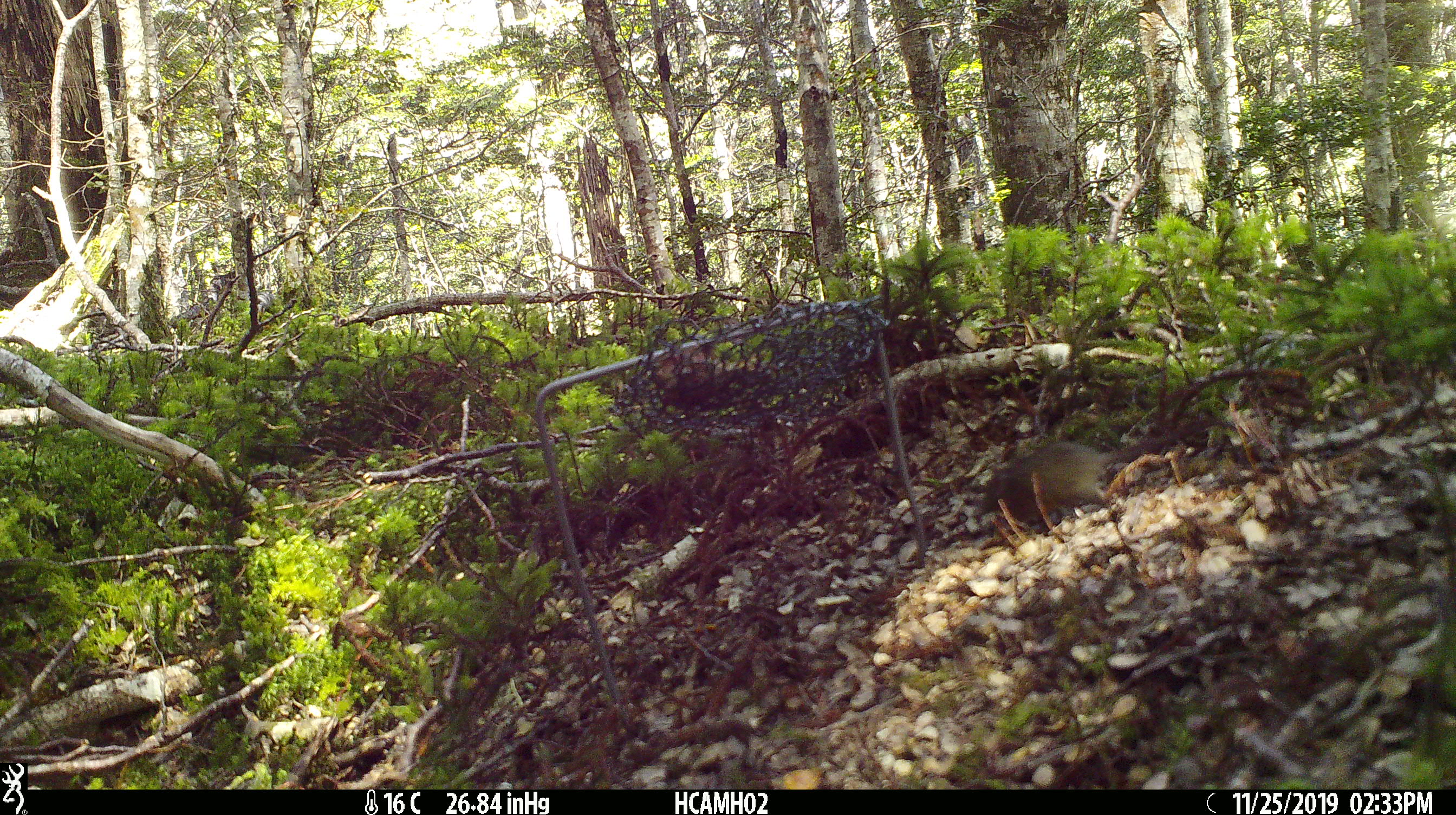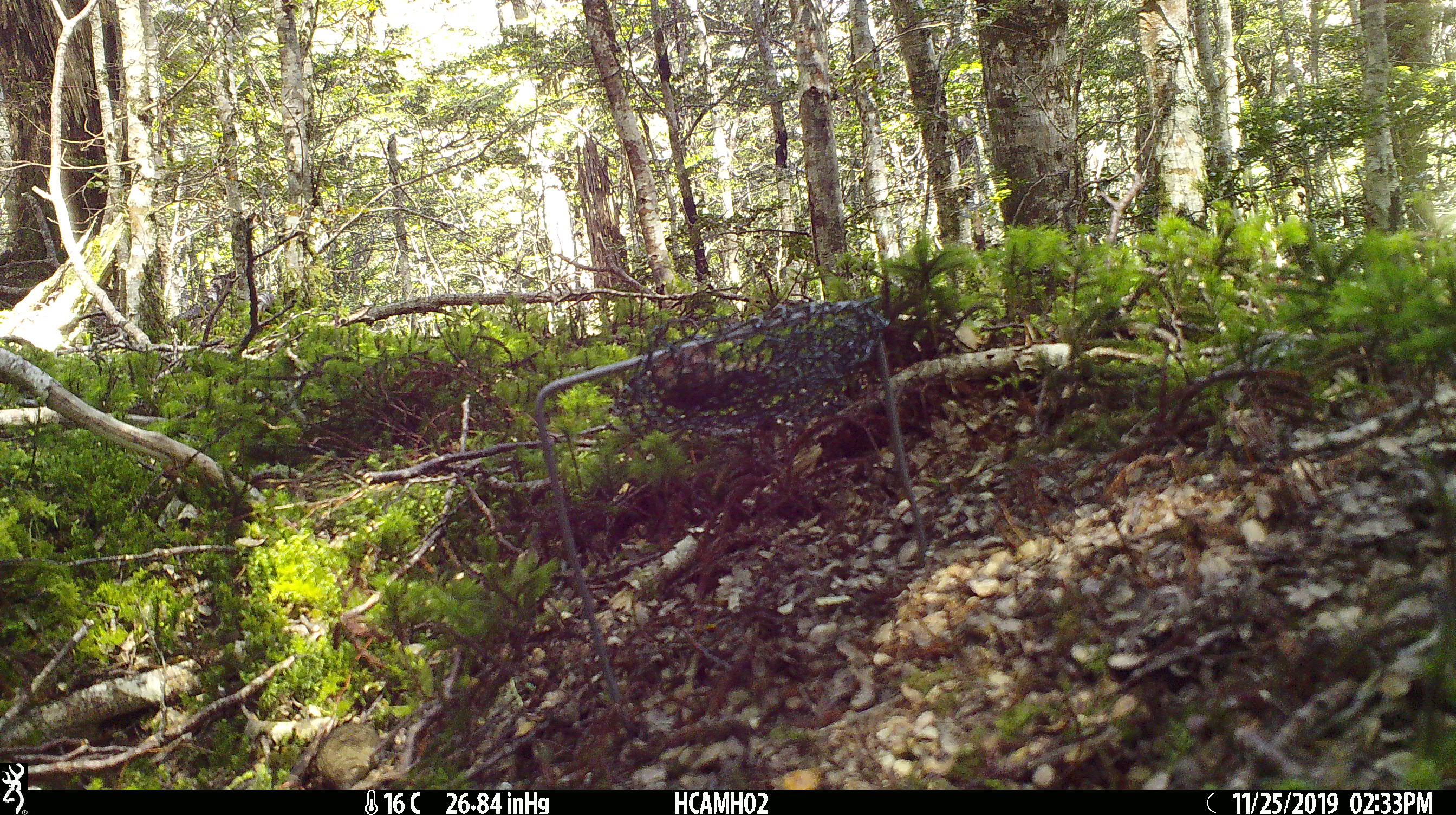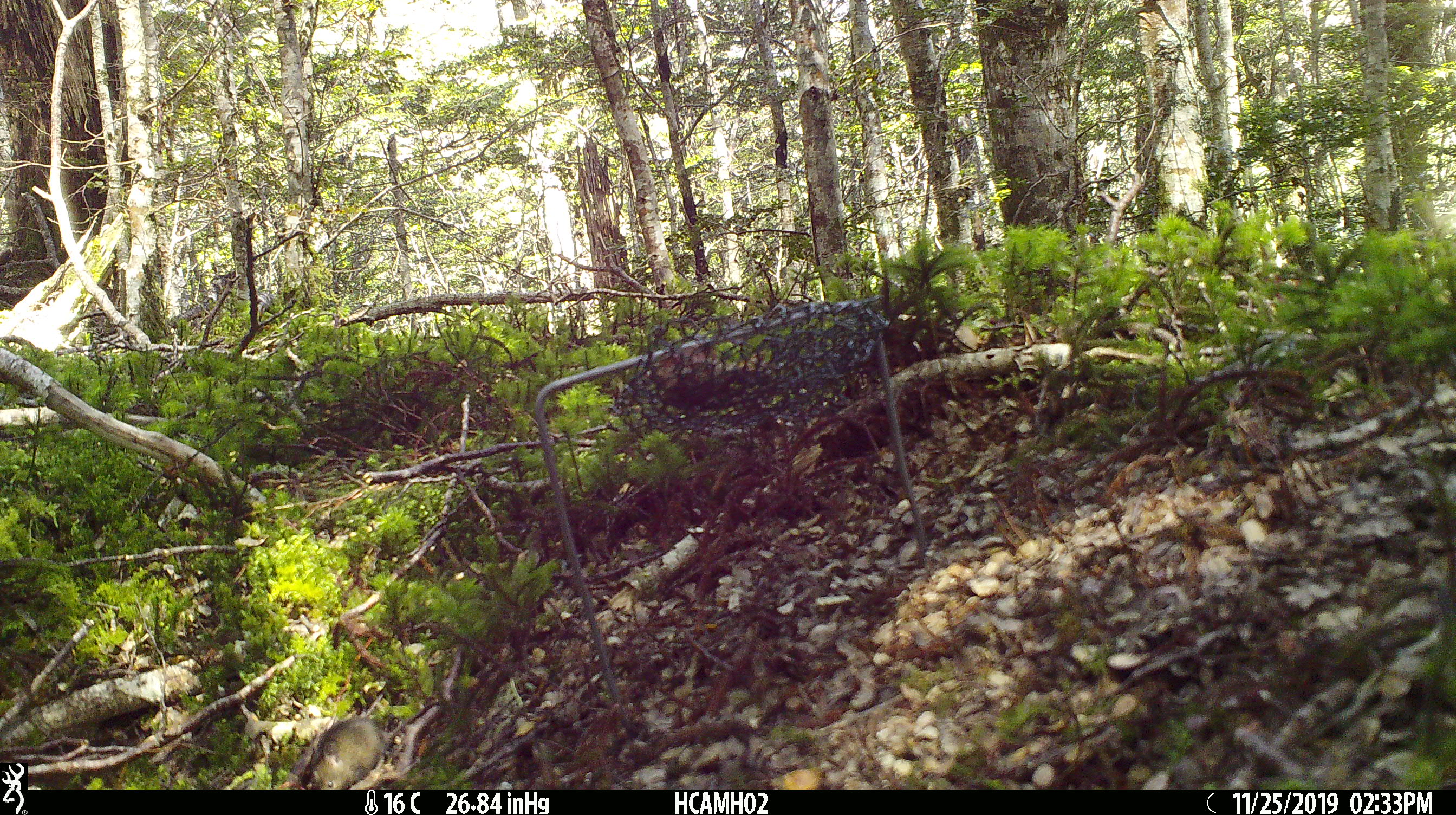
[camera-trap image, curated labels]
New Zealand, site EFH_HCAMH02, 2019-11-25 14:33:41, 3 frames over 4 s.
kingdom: Animalia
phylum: Chordata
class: Mammalia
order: Rodentia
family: Muridae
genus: Mus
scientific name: Mus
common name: mouse